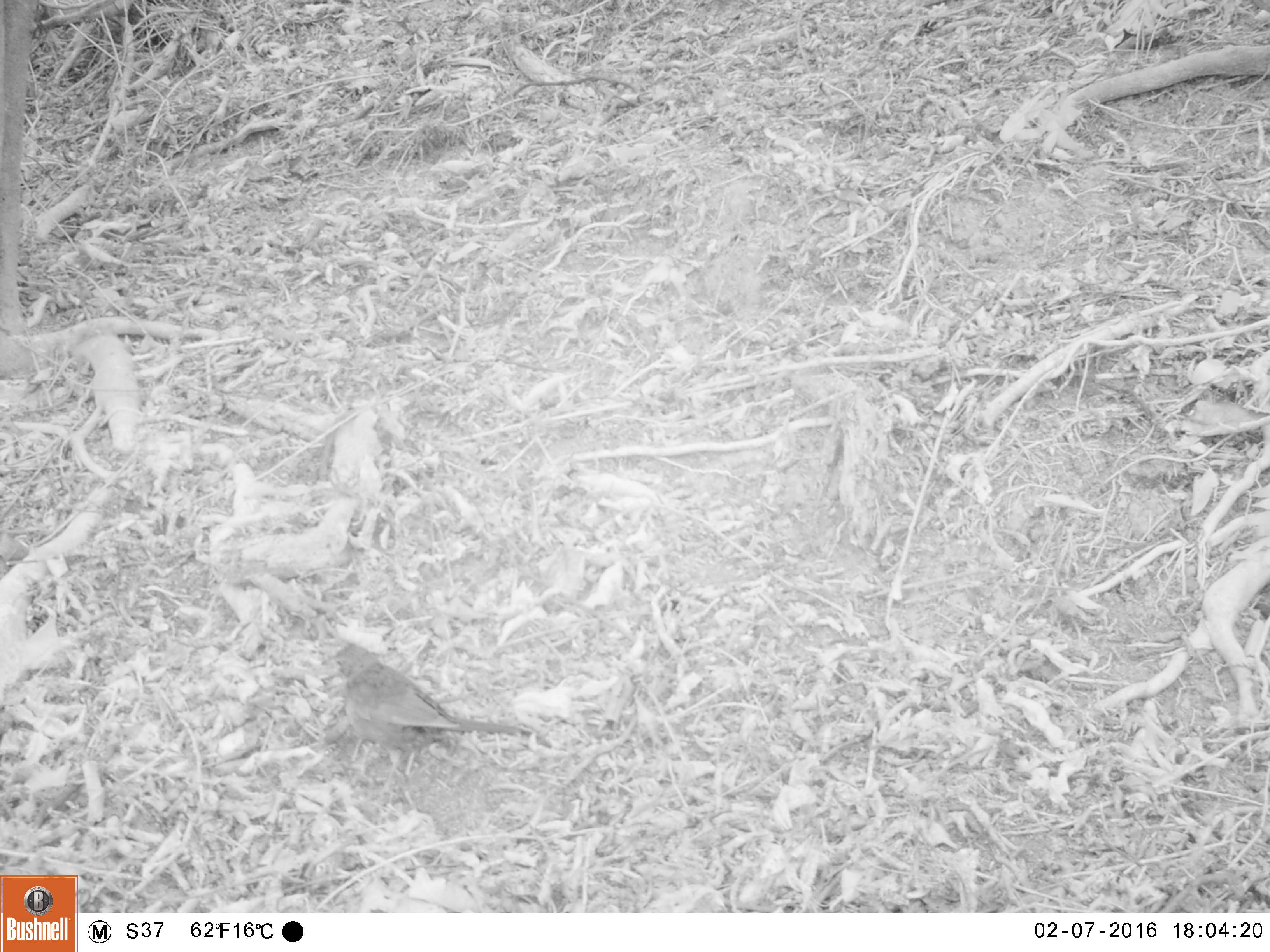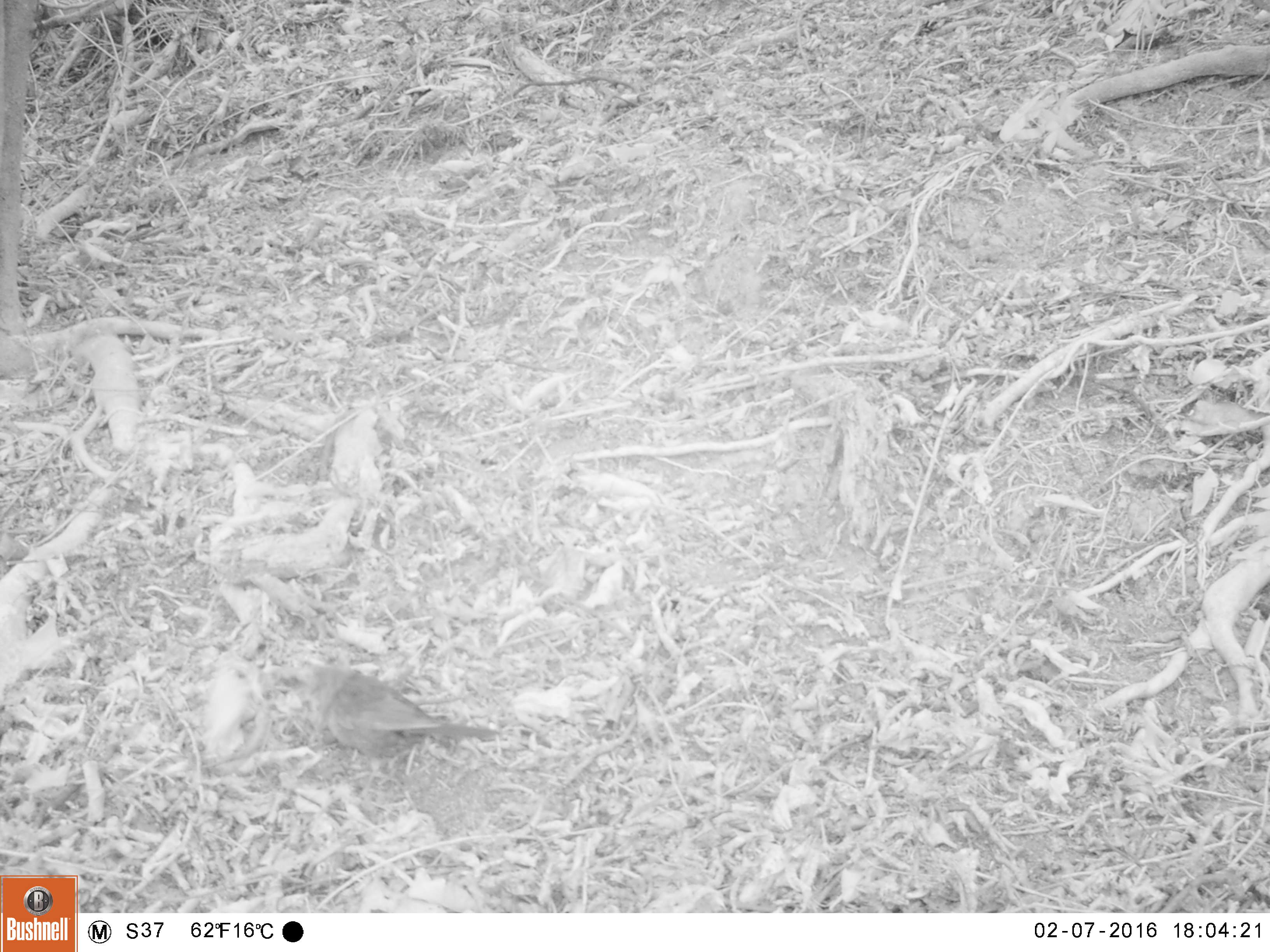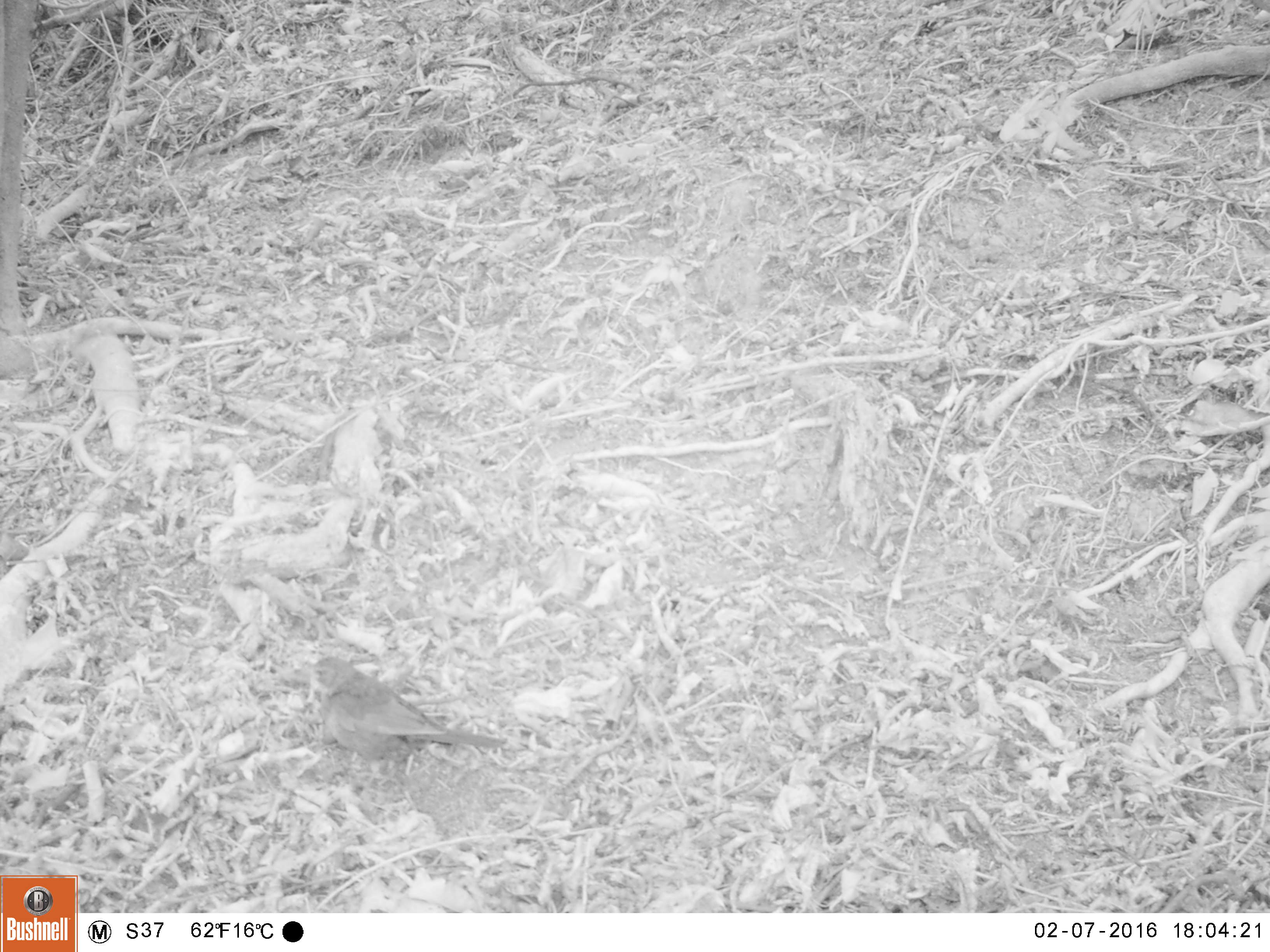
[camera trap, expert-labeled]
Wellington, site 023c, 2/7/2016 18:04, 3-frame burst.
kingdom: Animalia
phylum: Chordata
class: Aves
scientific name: Aves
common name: bird